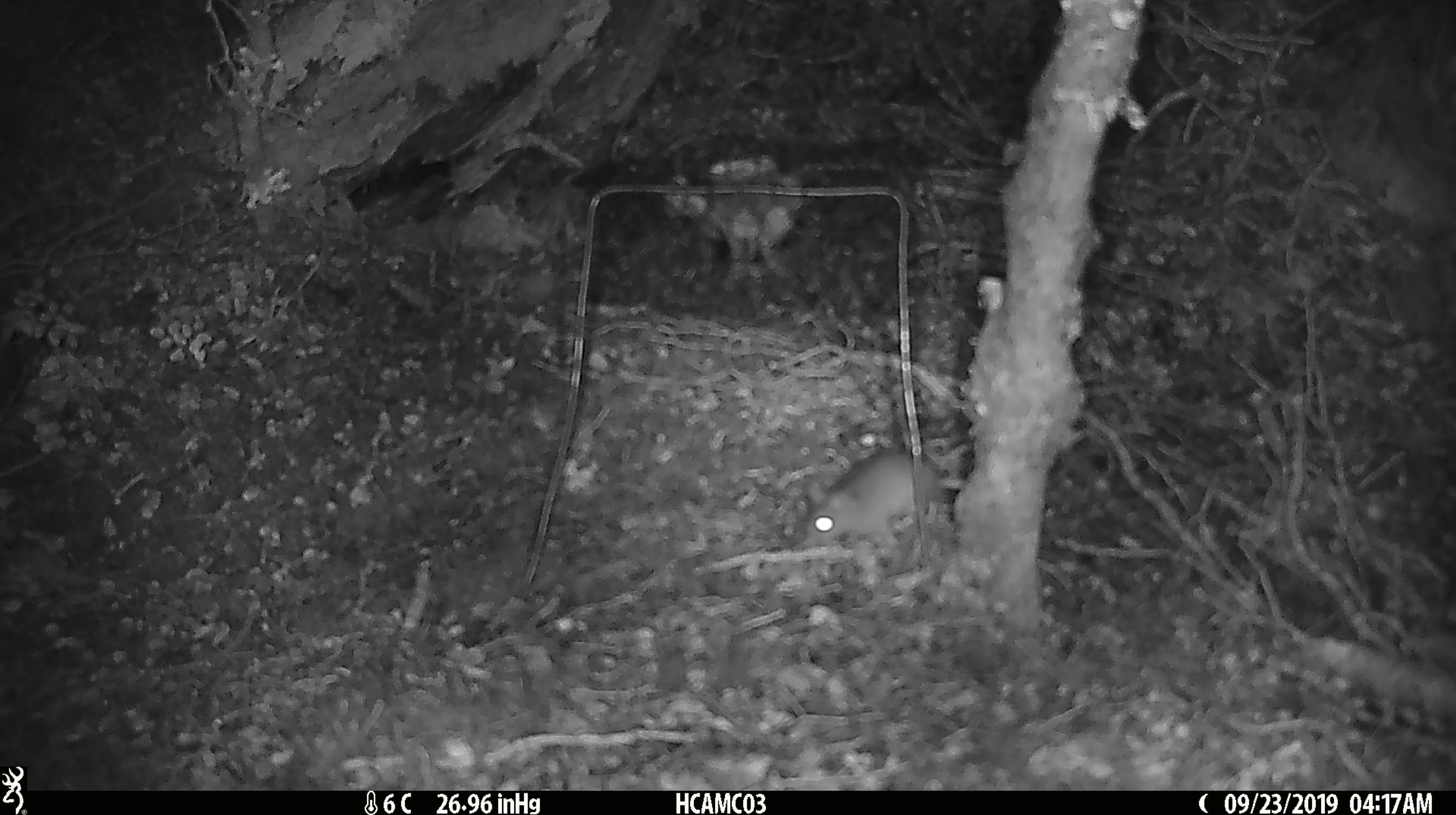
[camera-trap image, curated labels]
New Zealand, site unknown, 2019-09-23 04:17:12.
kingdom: Animalia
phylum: Chordata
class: Mammalia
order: Rodentia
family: Muridae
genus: Mus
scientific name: Mus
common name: mouse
Mouse (Mus).